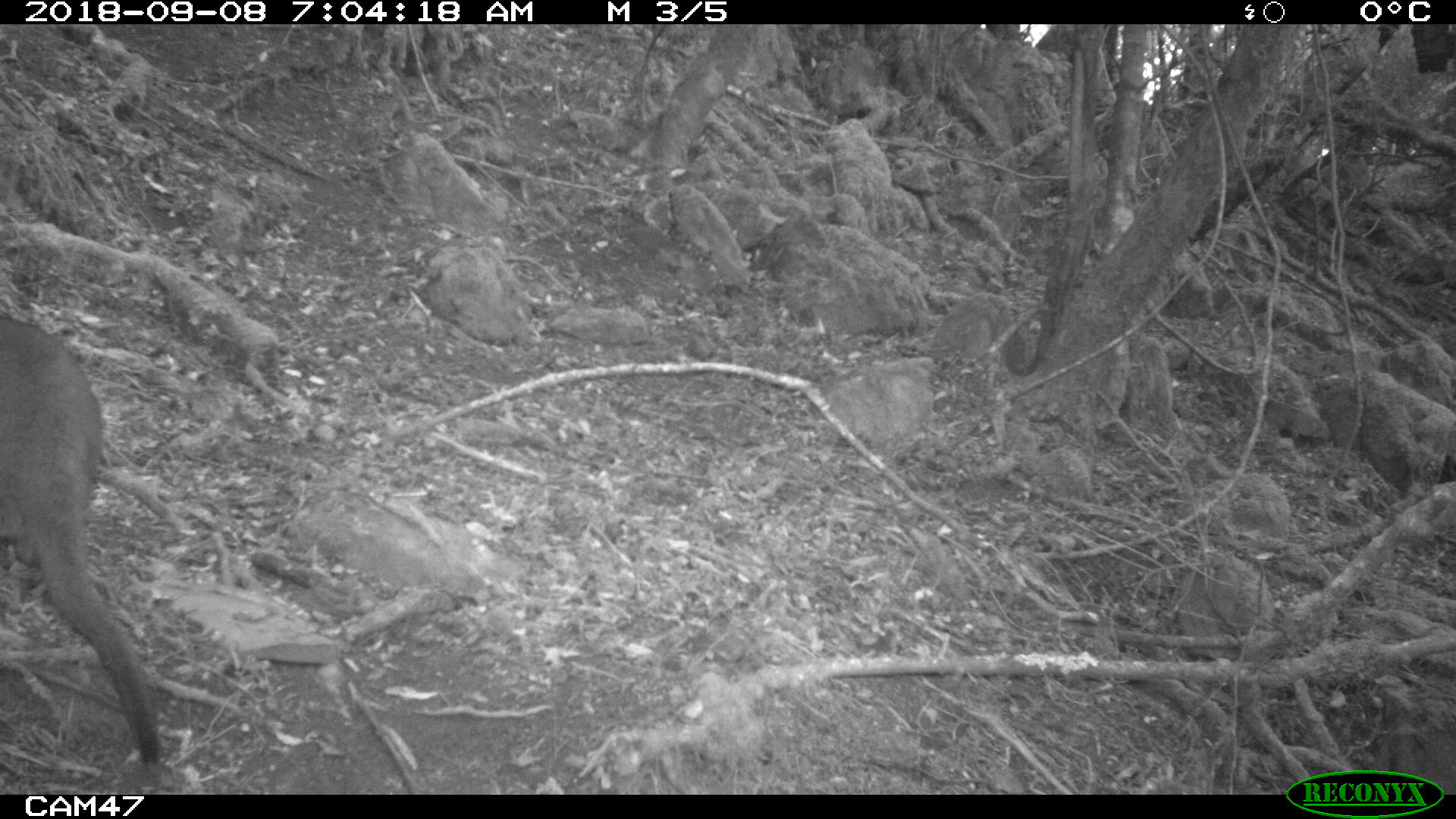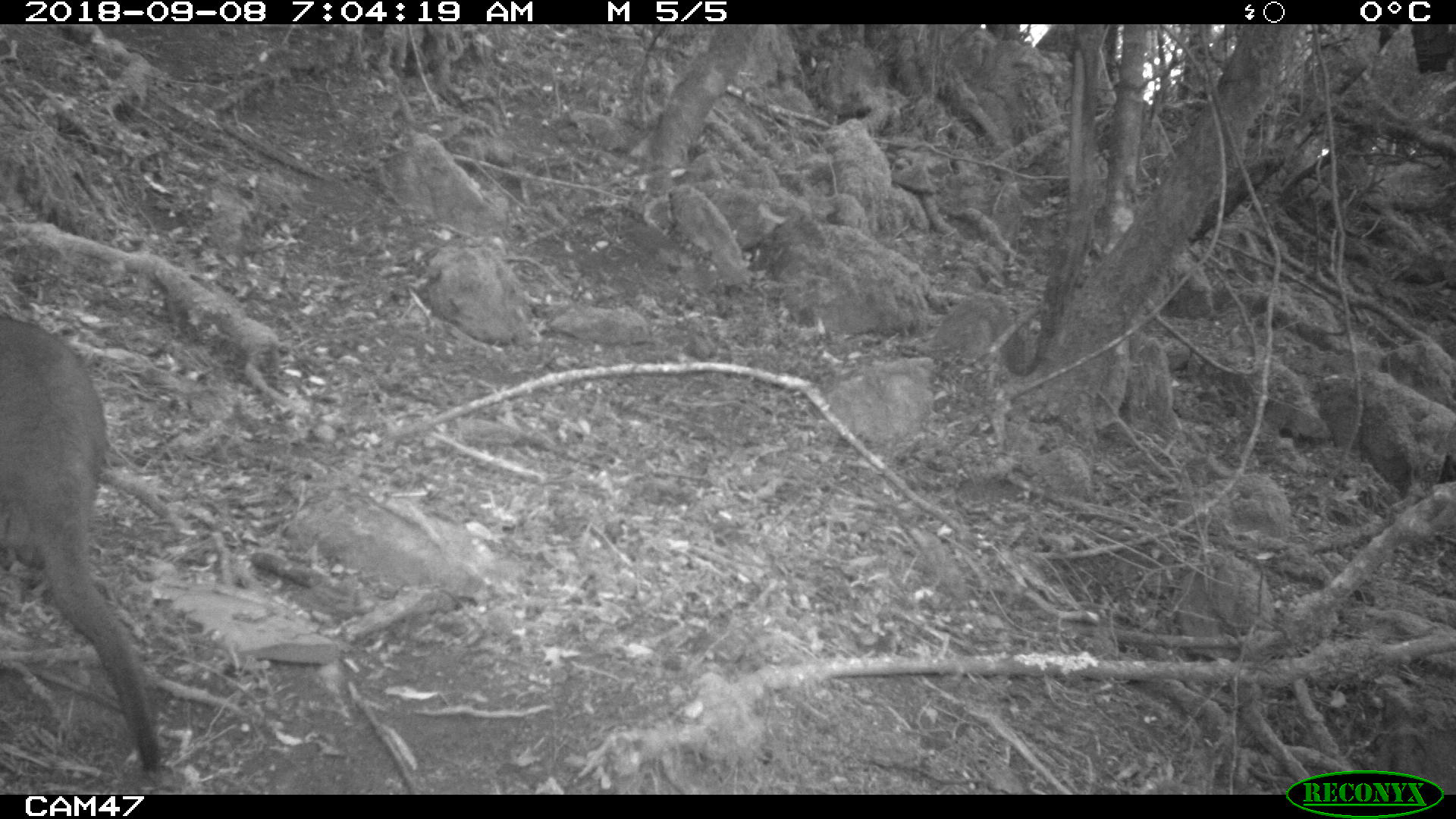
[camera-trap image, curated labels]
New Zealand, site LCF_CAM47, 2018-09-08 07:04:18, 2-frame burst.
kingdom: Animalia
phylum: Chordata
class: Mammalia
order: Diprotodontia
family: Macropodidae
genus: Notamacropus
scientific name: Notamacropus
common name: wallaby